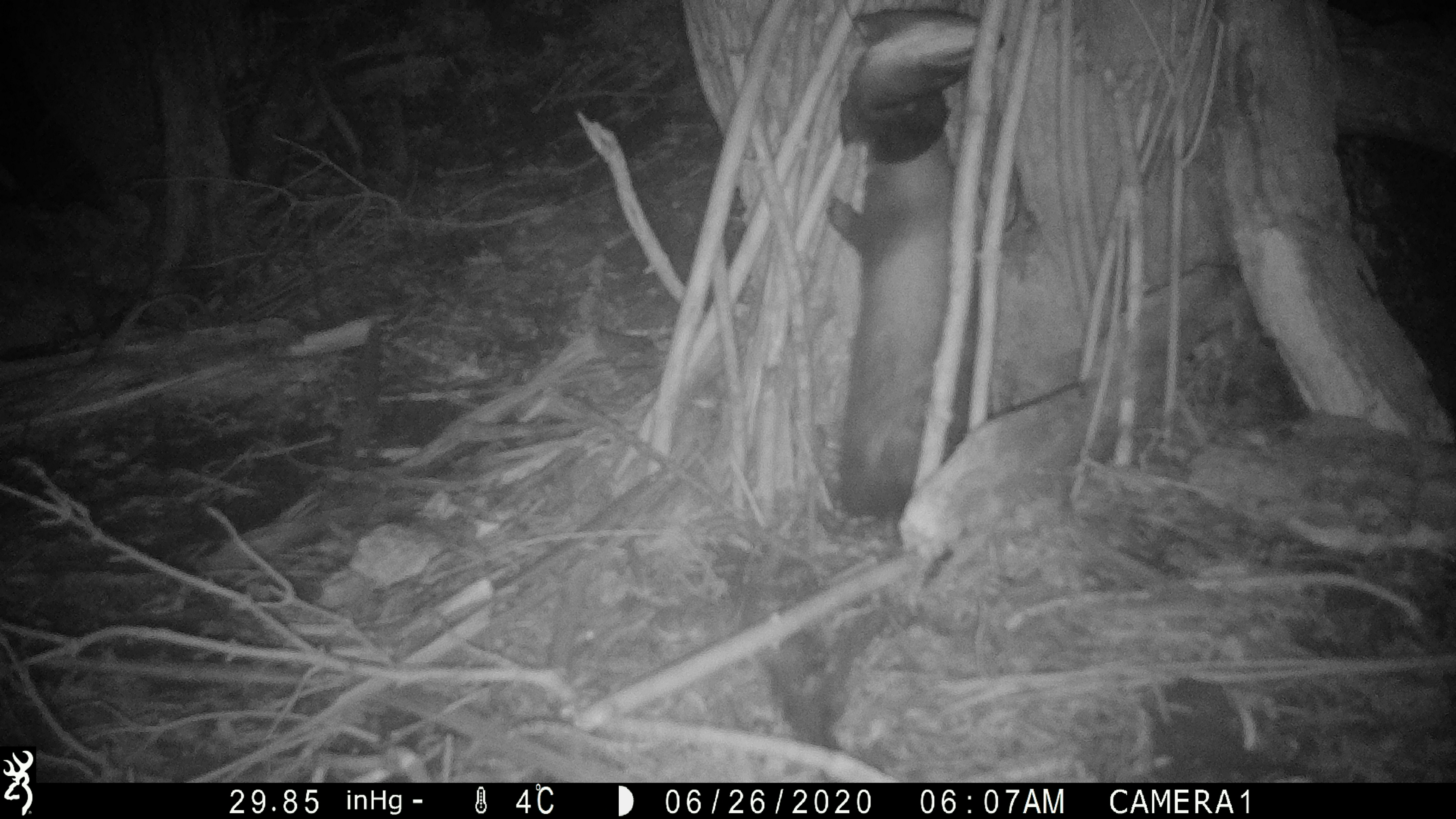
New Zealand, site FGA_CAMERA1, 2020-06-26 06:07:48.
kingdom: Animalia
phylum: Chordata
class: Mammalia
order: Carnivora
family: Mustelidae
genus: Mustela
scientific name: Mustela furo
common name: ferret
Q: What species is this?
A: Ferret (Mustela furo).